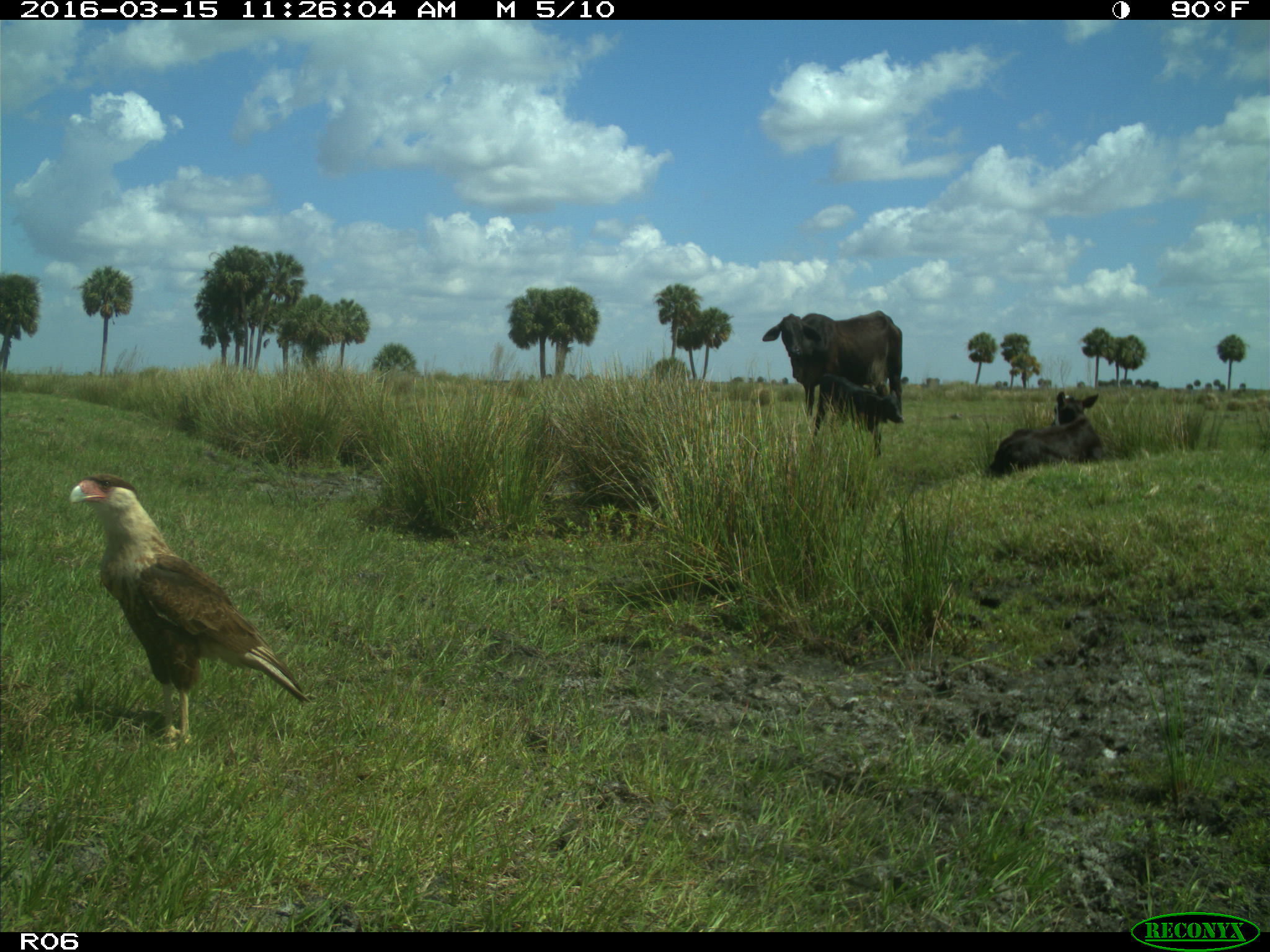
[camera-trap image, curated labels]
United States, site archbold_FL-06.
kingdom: Animalia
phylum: Chordata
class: Mammalia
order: Artiodactyla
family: Bovidae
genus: Bos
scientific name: Bos taurus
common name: domestic cow